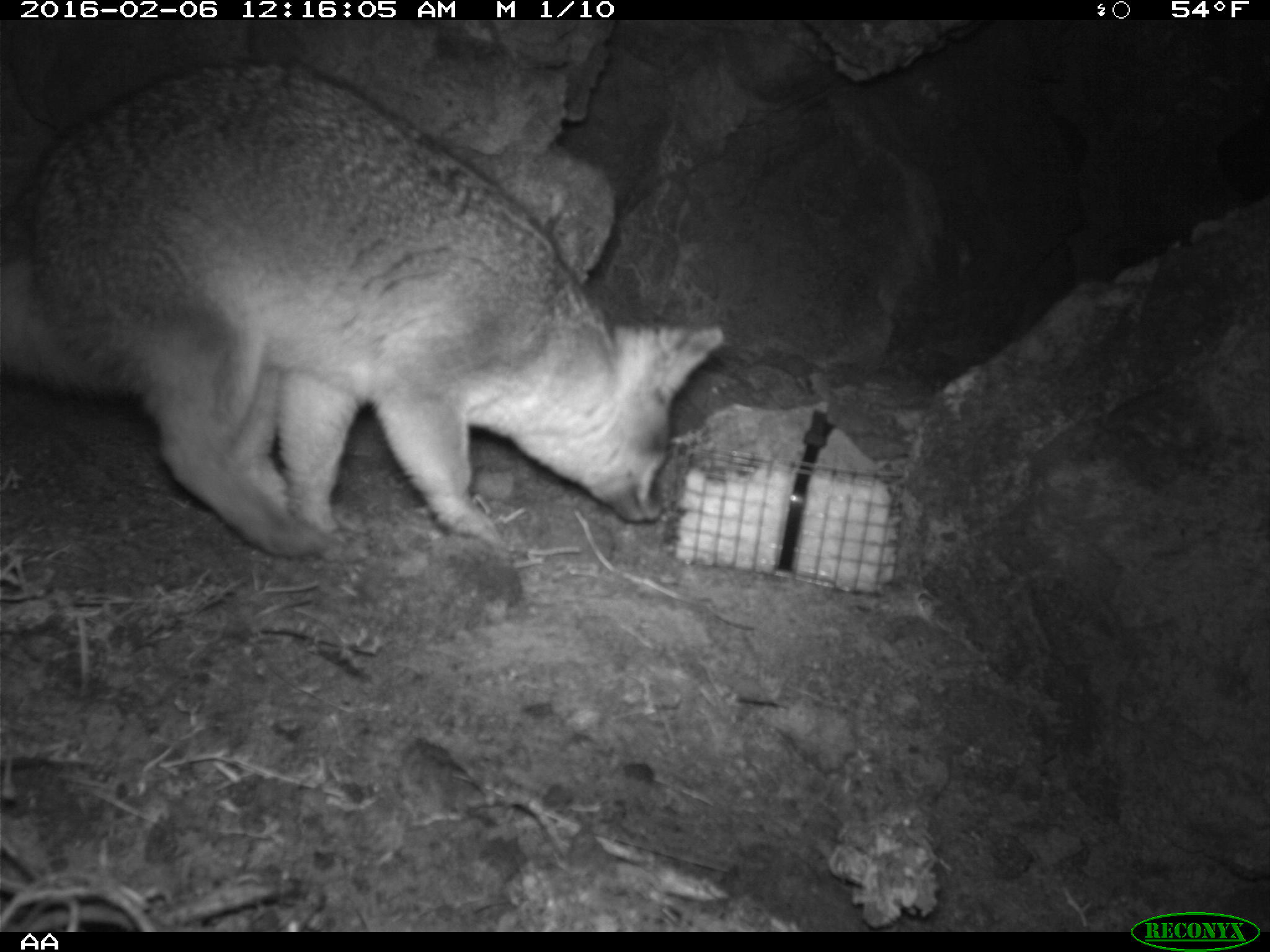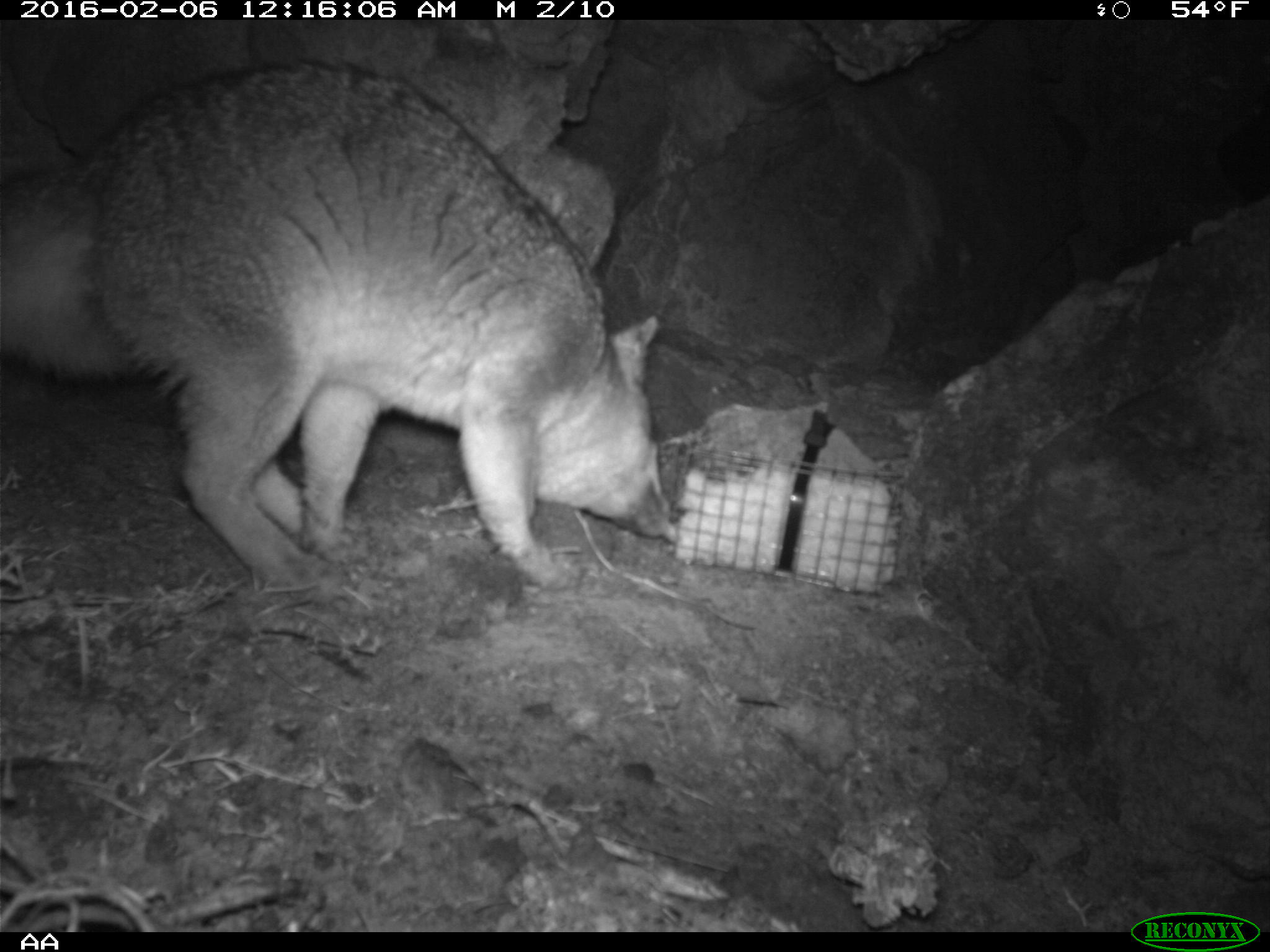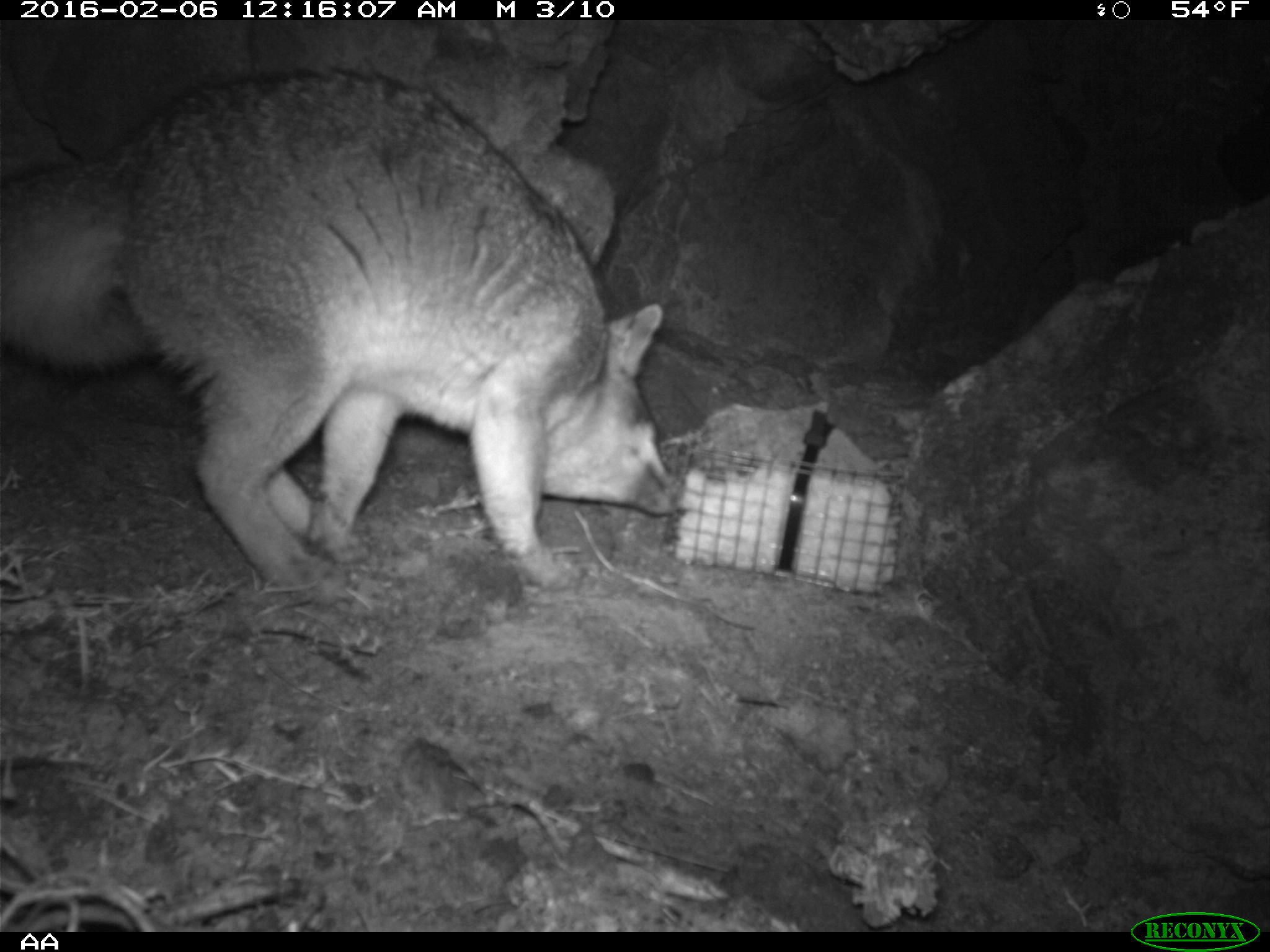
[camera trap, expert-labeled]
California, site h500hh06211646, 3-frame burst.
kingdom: Animalia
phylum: Chordata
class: Mammalia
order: Carnivora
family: Canidae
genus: Urocyon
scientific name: Urocyon littoralis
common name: island fox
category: fox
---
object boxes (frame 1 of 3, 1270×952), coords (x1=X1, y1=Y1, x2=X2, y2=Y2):
fox: (x1=0, y1=60, x2=723, y2=558)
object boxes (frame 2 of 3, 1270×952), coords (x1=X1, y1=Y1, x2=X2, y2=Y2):
fox: (x1=0, y1=61, x2=677, y2=603)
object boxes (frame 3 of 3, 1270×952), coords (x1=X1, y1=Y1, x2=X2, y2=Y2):
fox: (x1=0, y1=67, x2=677, y2=607)